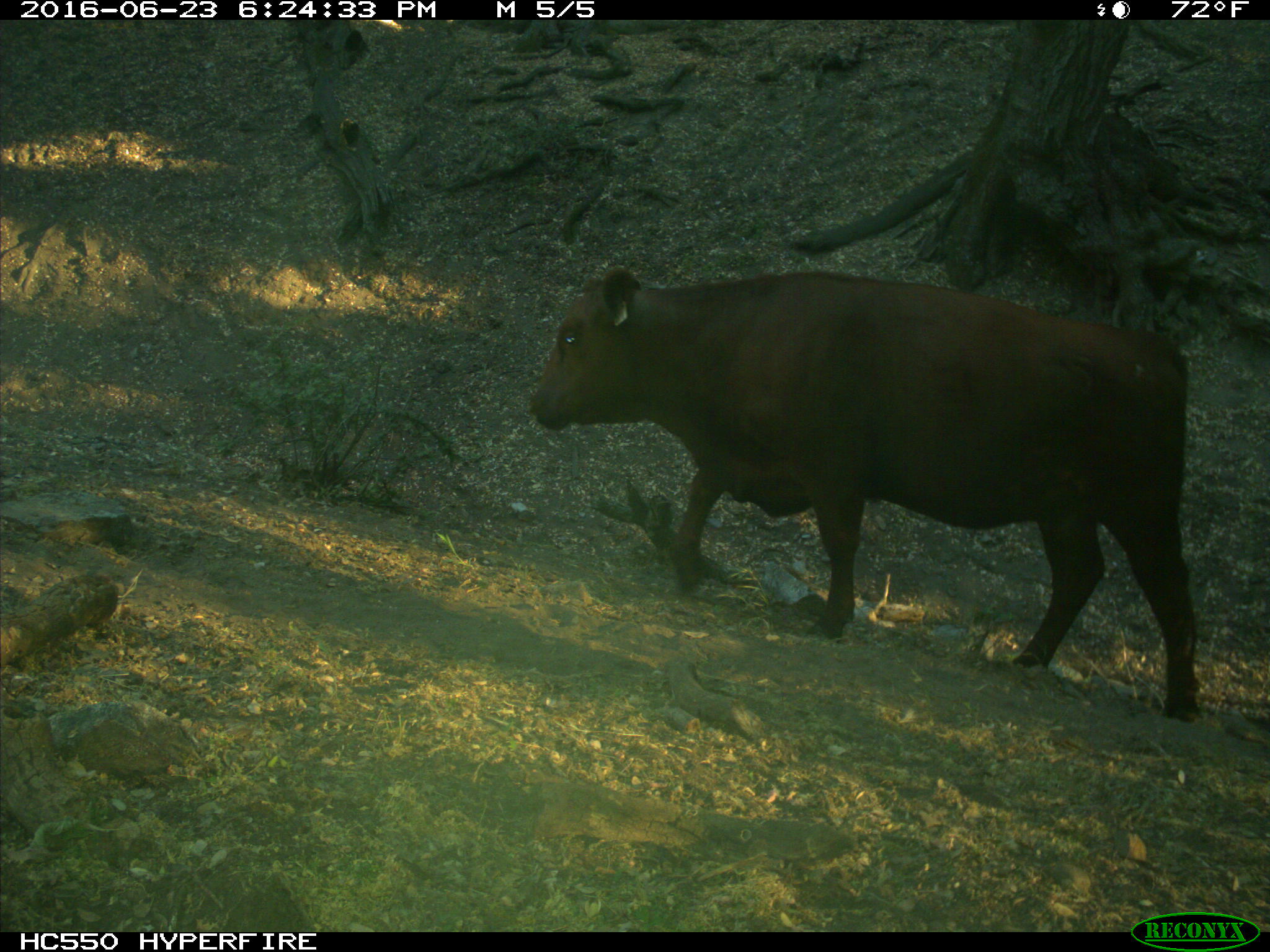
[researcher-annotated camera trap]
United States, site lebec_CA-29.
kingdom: Animalia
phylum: Chordata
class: Mammalia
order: Artiodactyla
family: Bovidae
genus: Bos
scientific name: Bos taurus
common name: domestic cow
Bos taurus (domestic cow).